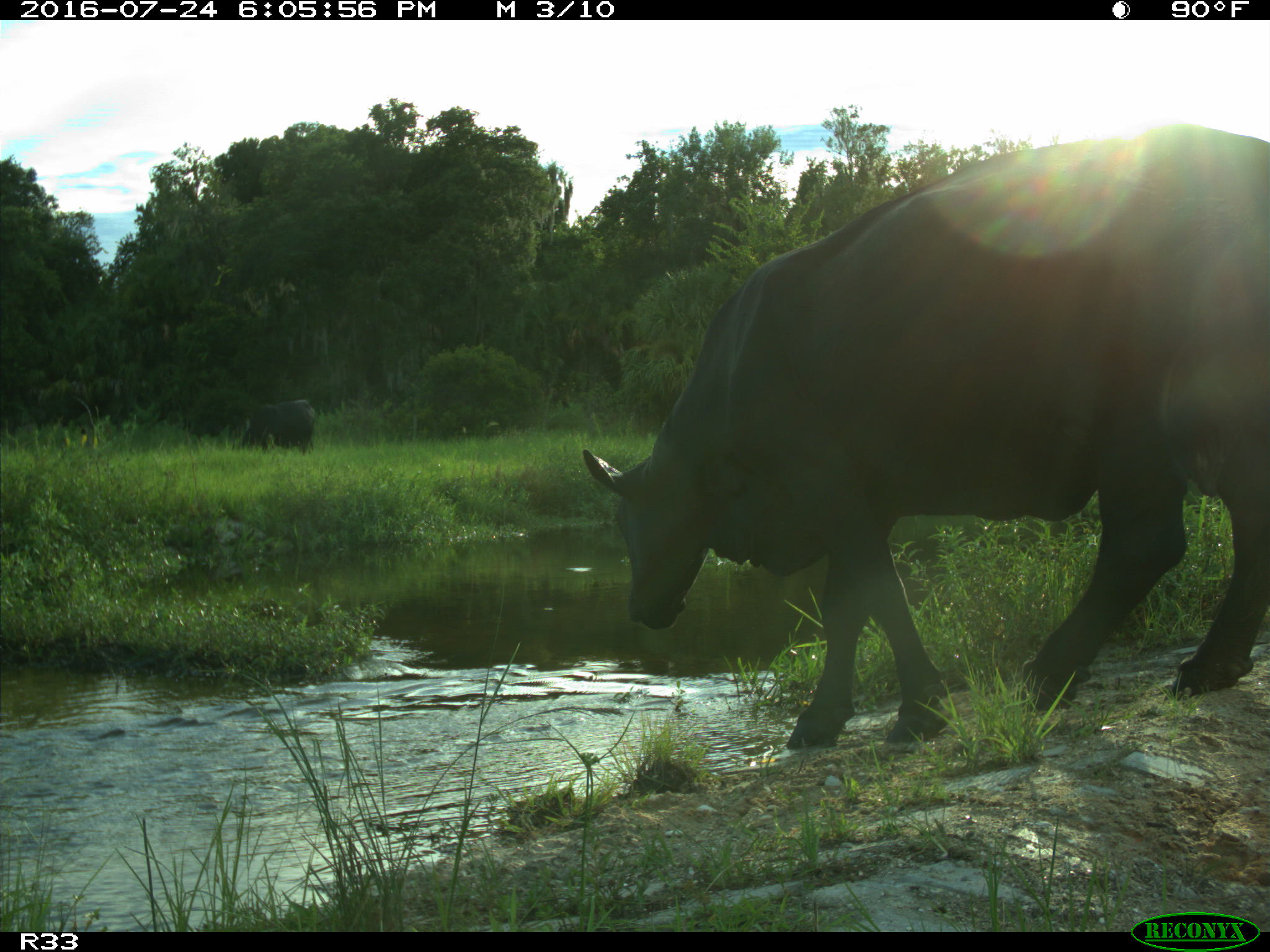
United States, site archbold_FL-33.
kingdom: Animalia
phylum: Chordata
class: Mammalia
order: Artiodactyla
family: Bovidae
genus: Bos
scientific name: Bos taurus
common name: domestic cow